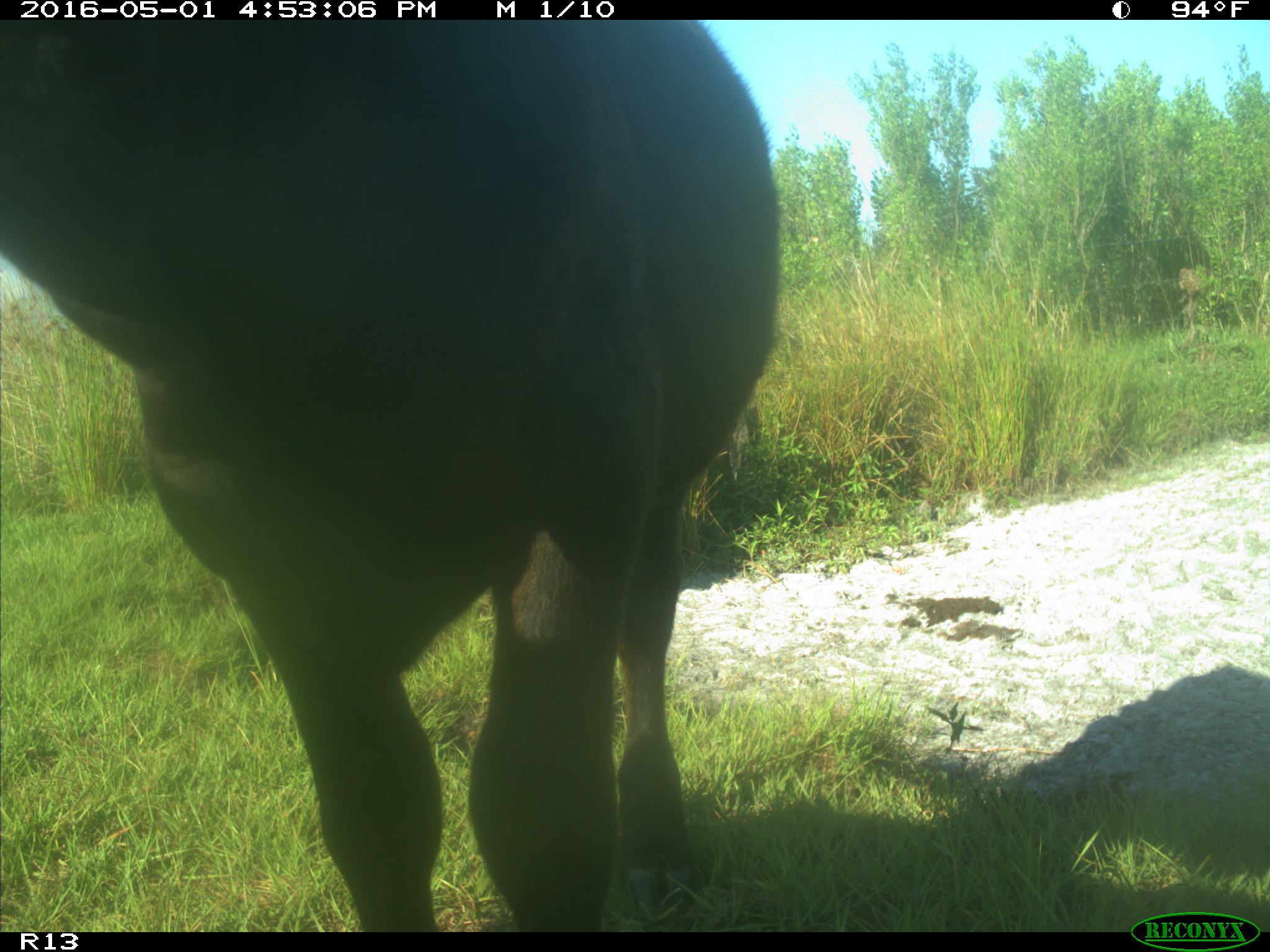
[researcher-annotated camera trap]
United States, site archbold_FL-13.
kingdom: Animalia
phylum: Chordata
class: Mammalia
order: Artiodactyla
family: Bovidae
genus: Bos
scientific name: Bos taurus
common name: domestic cow